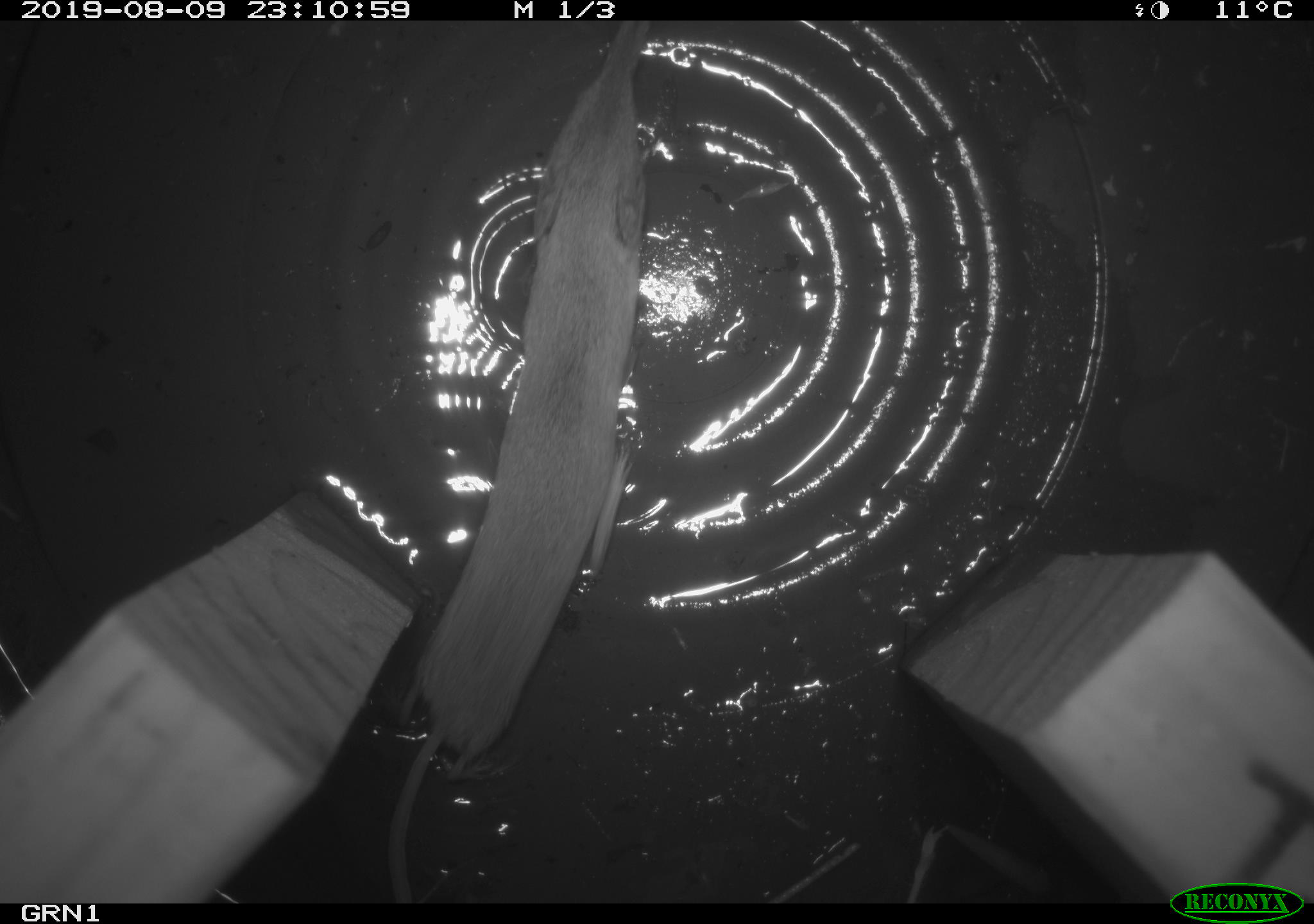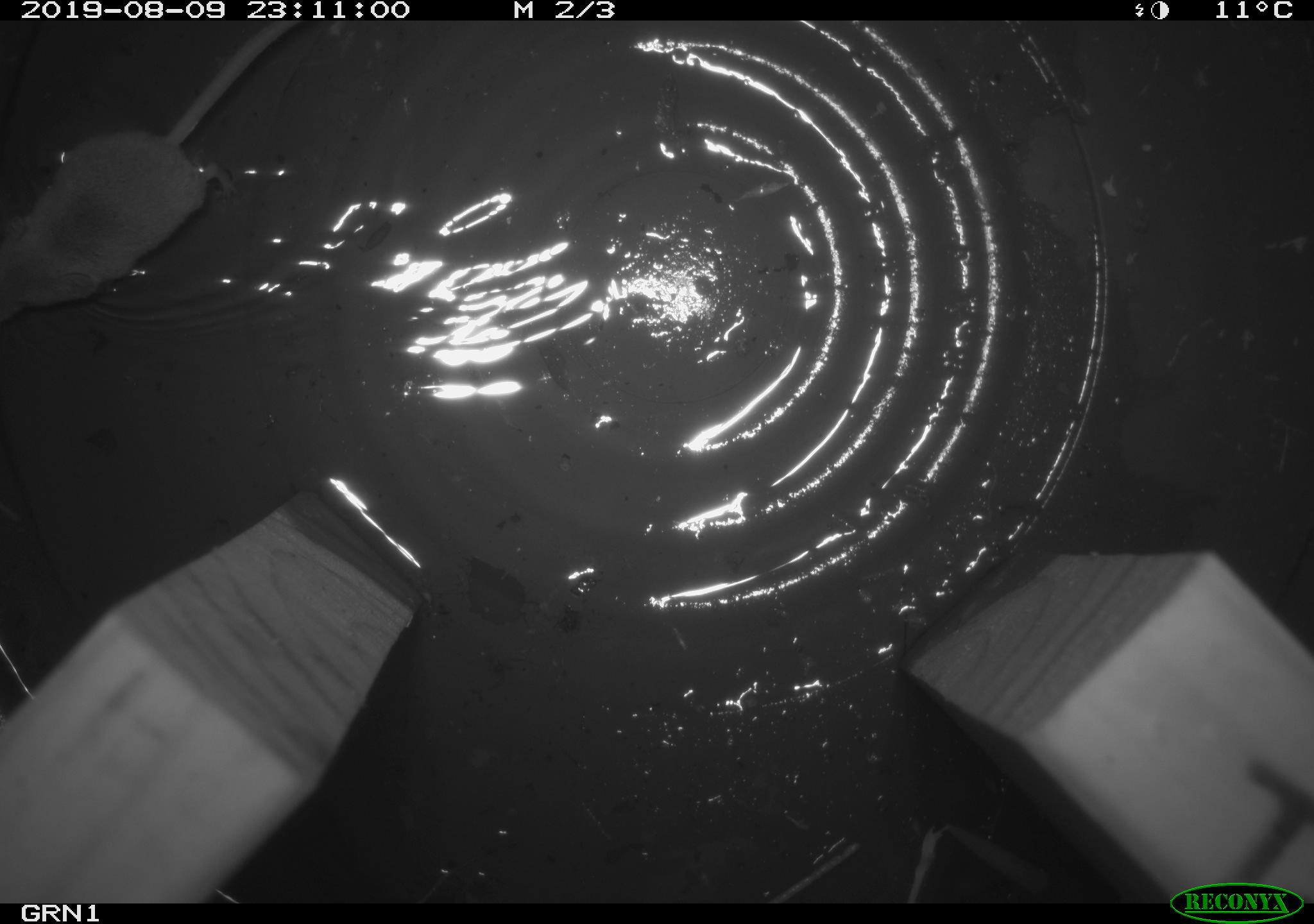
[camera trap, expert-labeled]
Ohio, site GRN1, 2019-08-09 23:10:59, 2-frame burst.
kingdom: Animalia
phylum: Chordata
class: Mammalia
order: Eulipotyphla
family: Soricidae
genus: Sorex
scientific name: Sorex cinereus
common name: masked shrew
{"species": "masked shrew (Sorex cinereus)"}